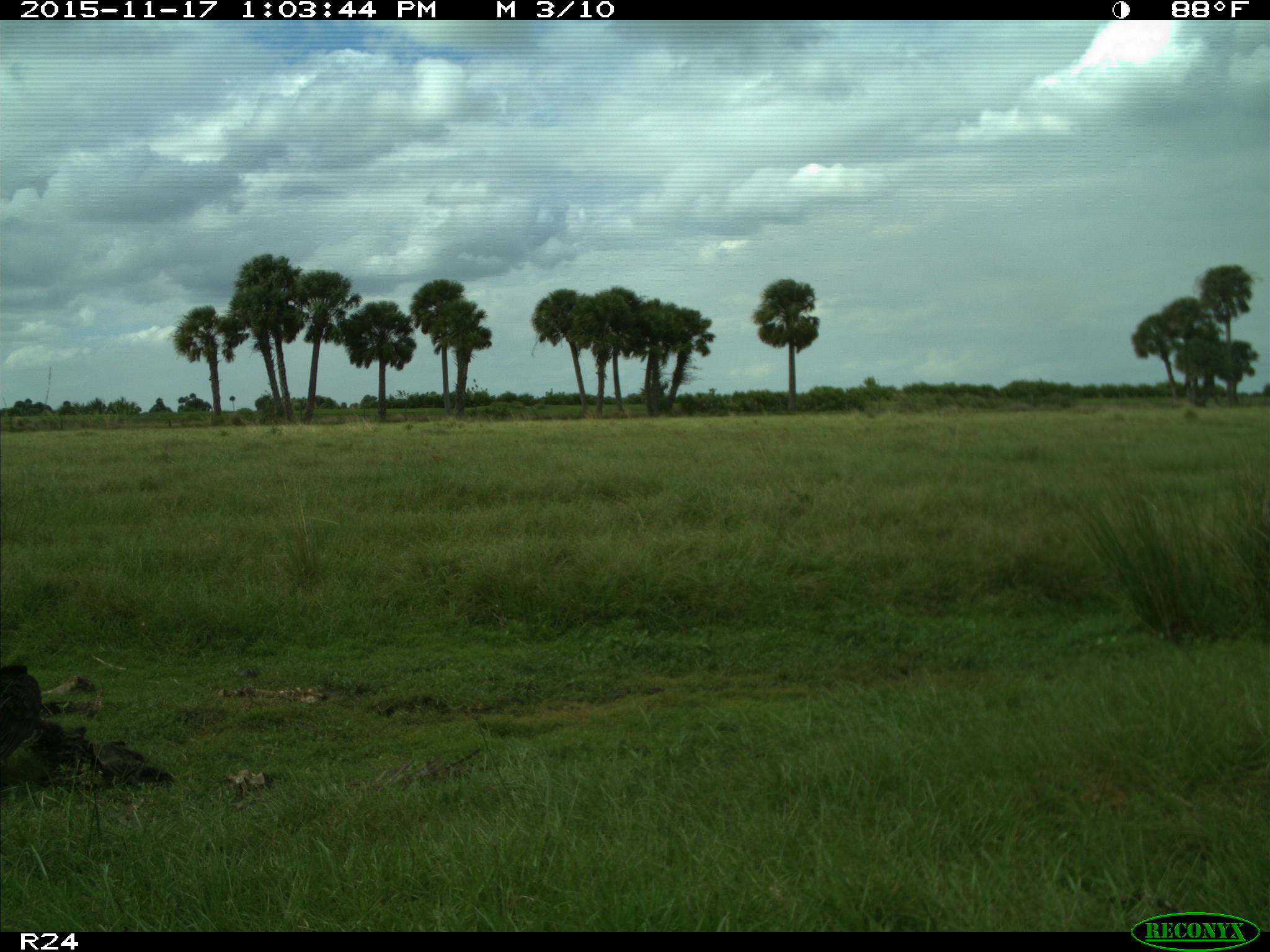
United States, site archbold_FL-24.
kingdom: Animalia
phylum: Chordata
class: Aves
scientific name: Aves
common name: birds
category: unidentified bird